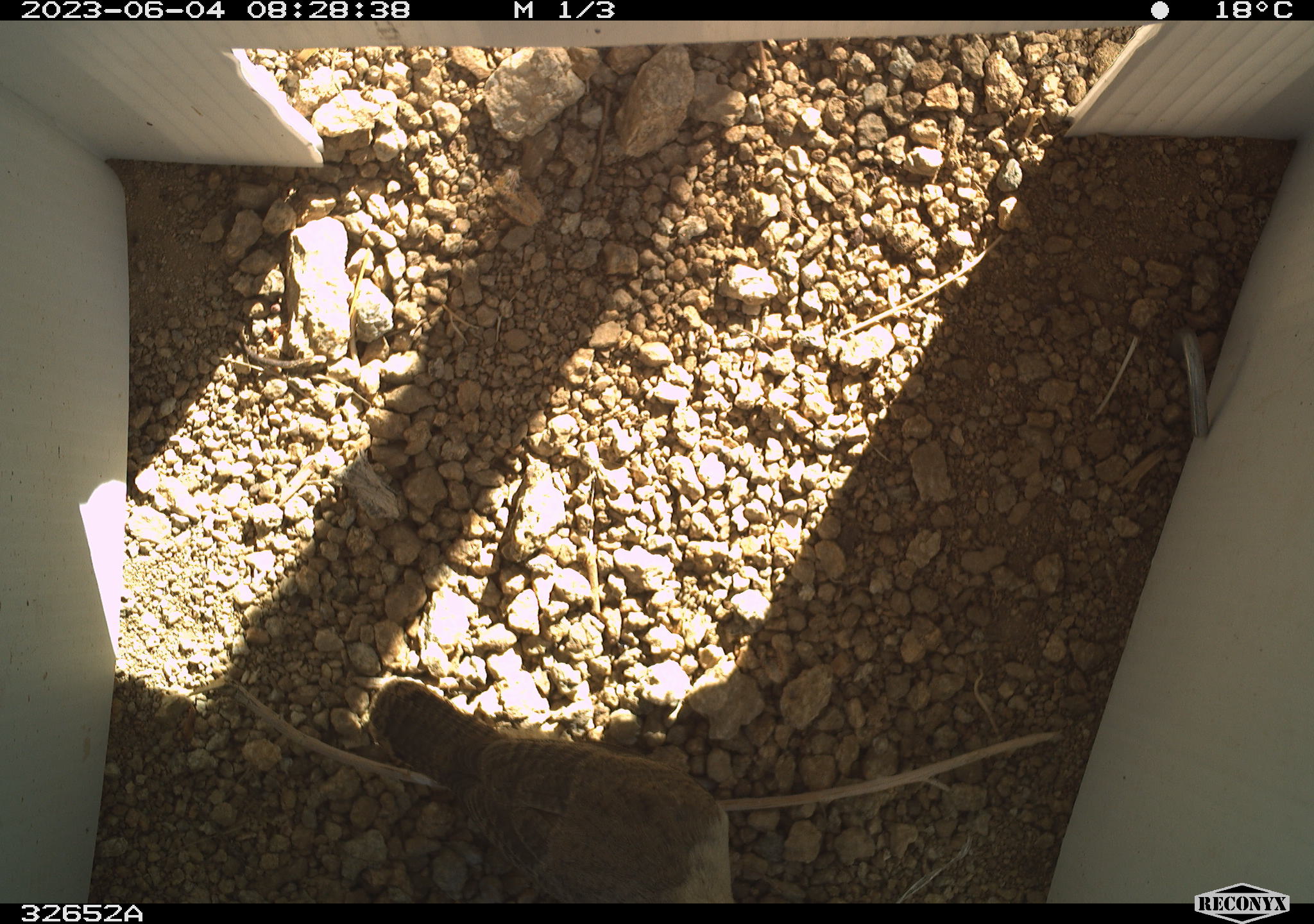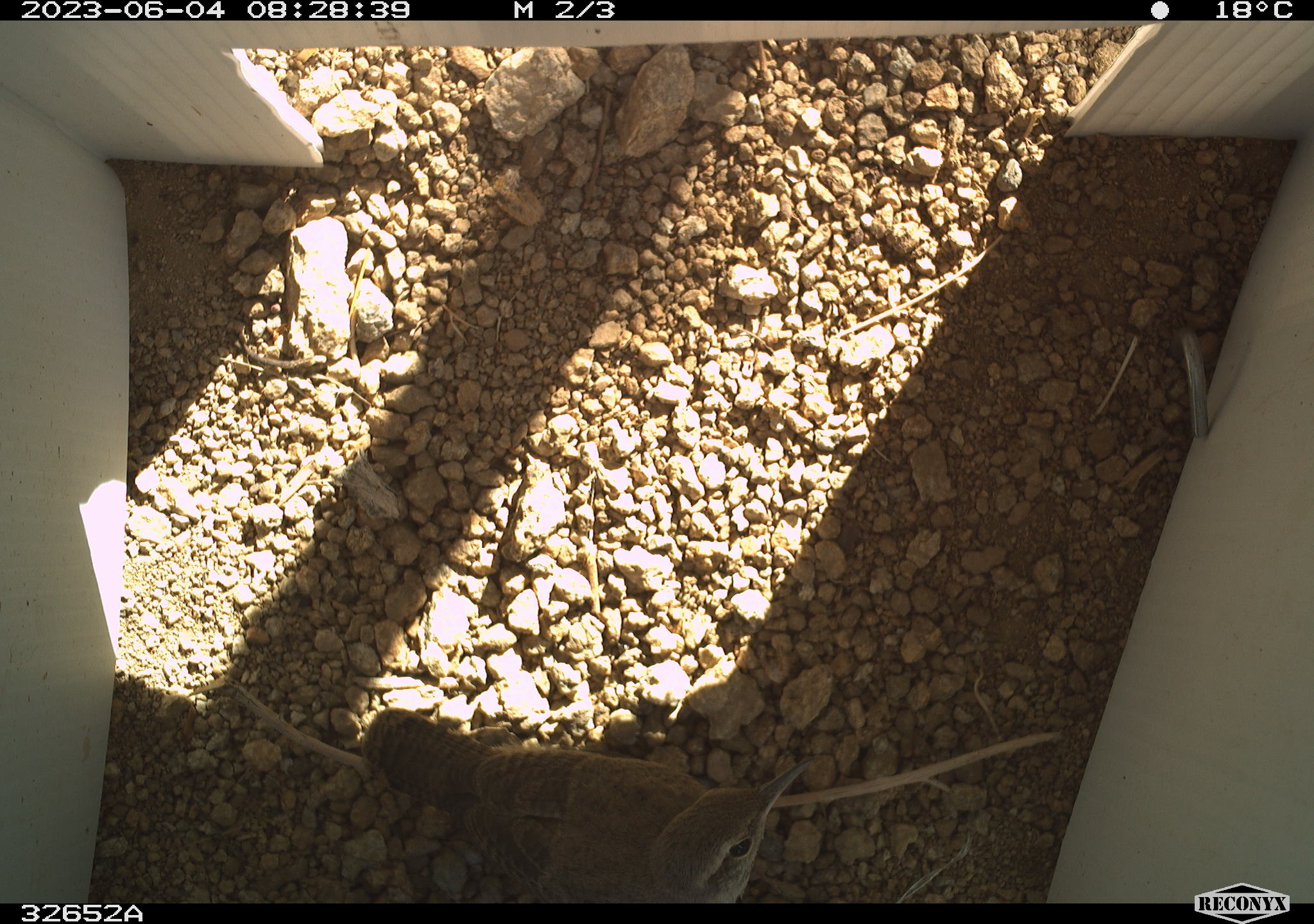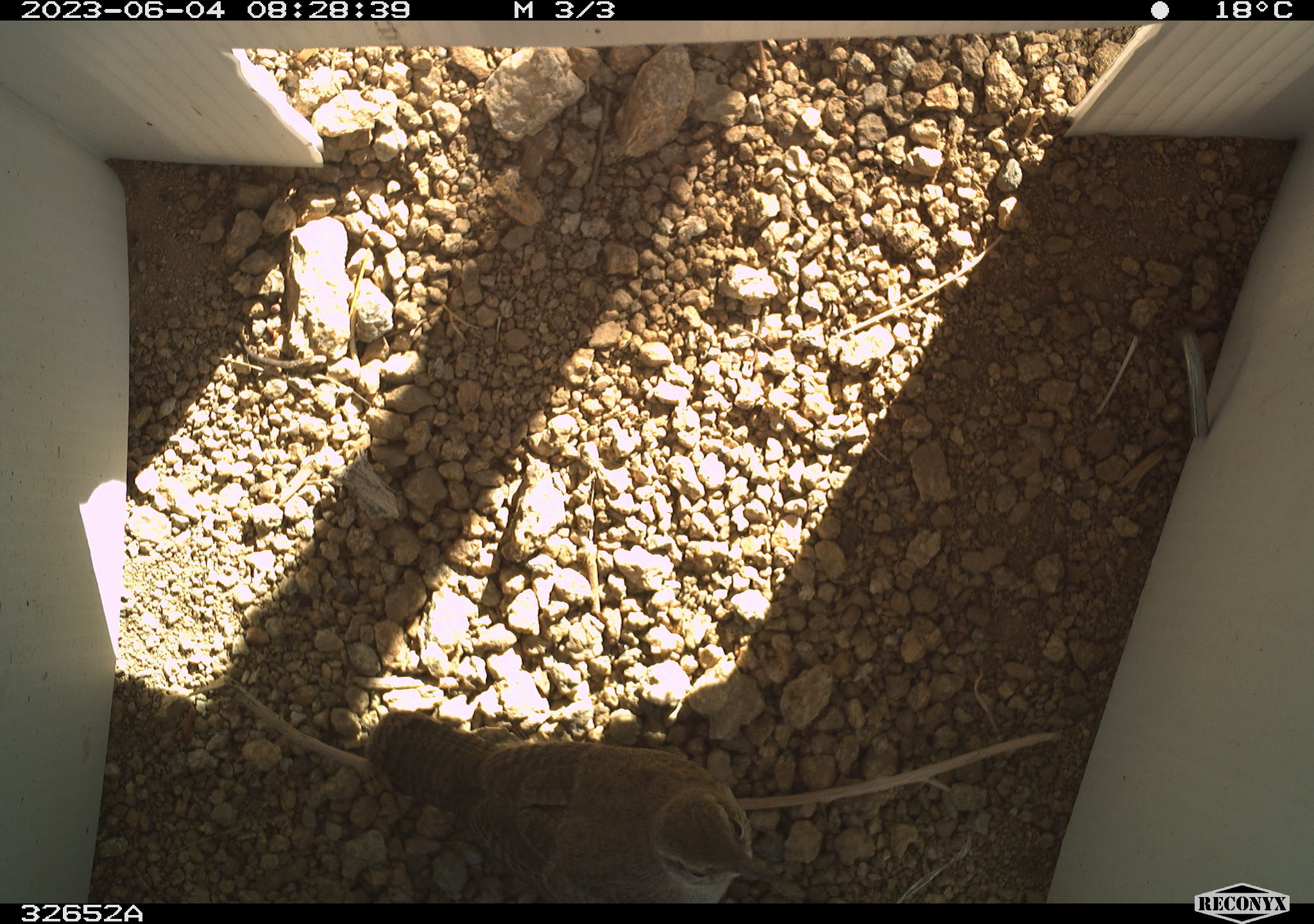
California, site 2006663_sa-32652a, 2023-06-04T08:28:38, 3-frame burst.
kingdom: Animalia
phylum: Chordata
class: Aves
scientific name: Aves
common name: bird